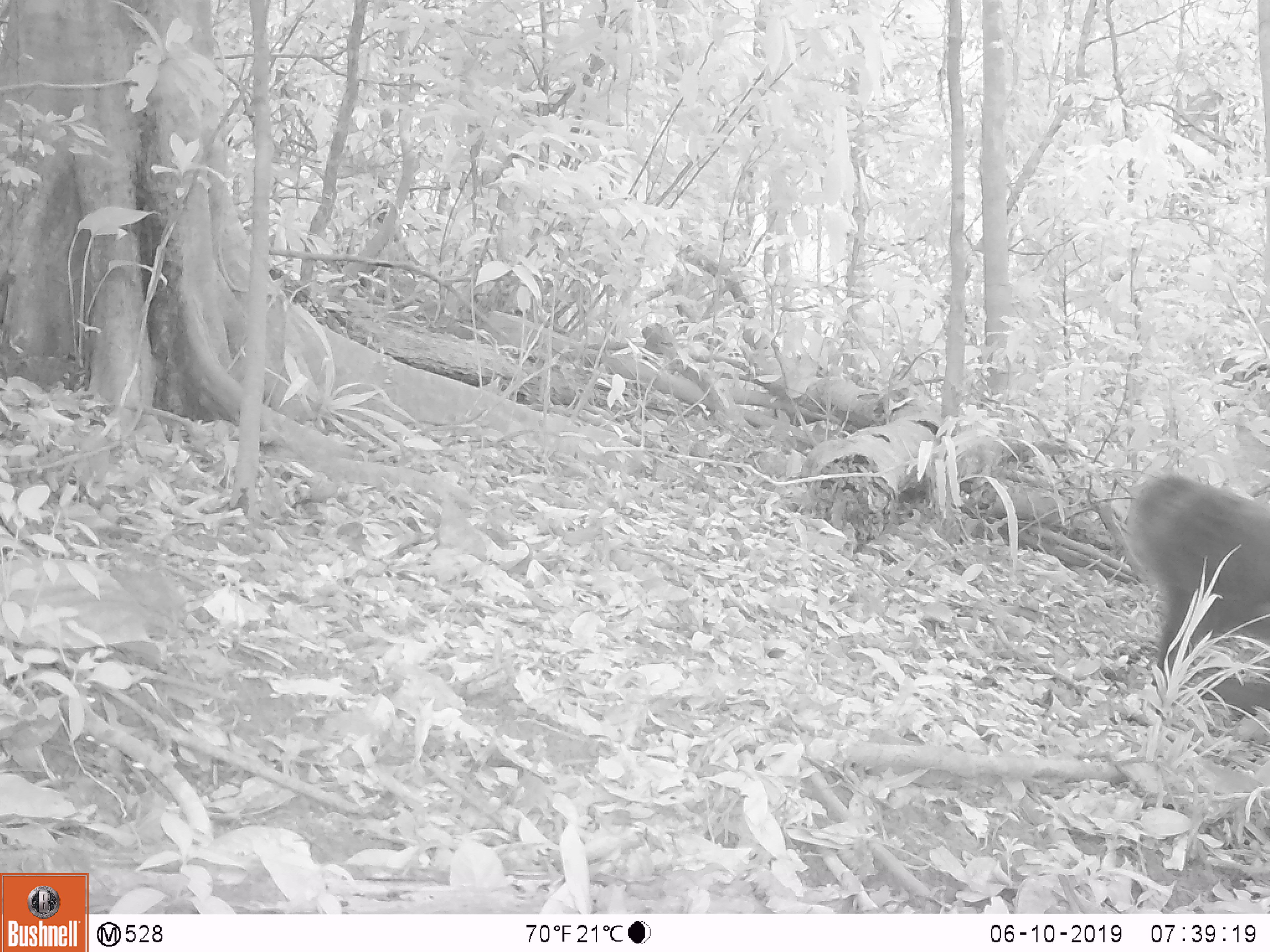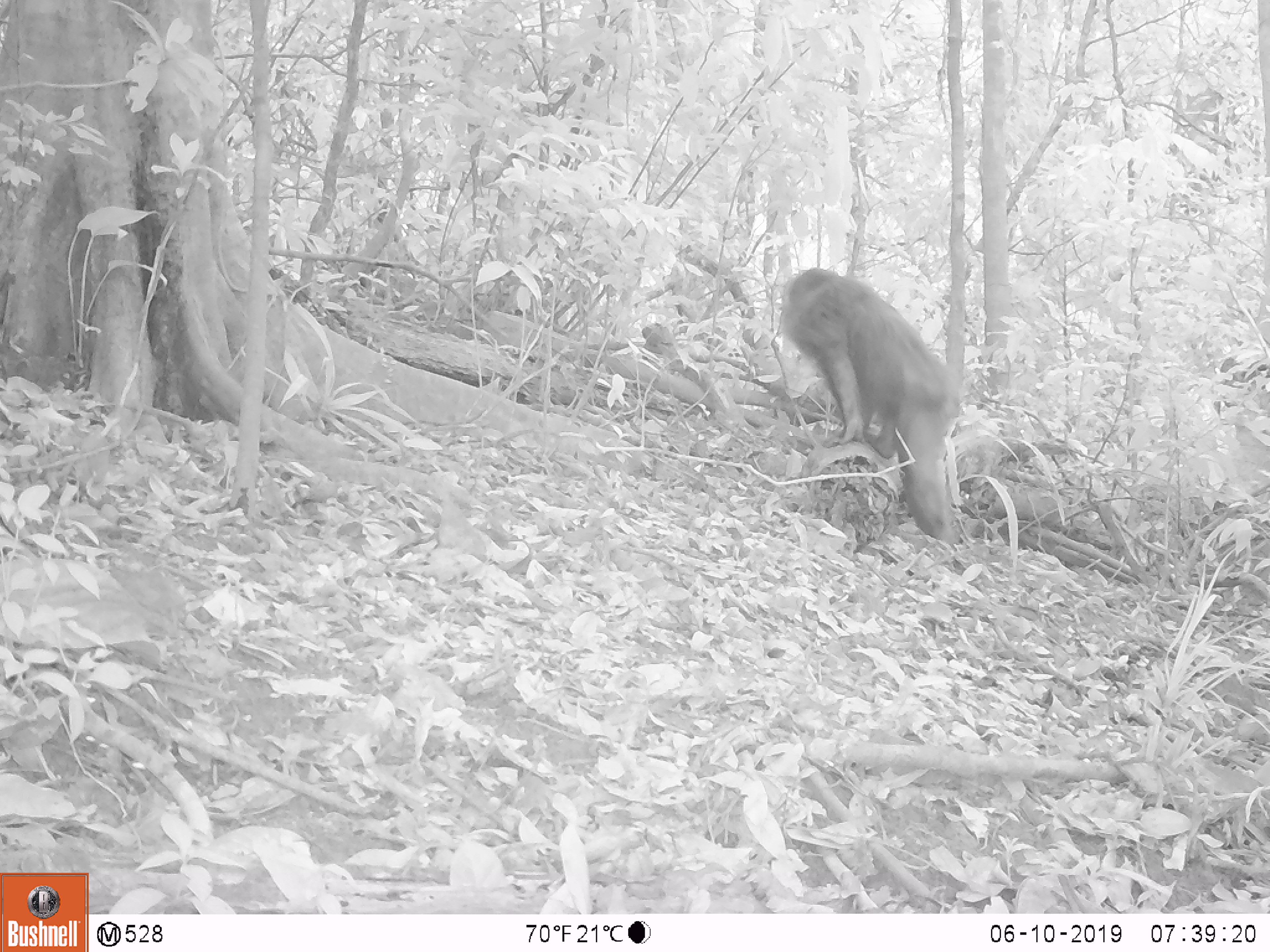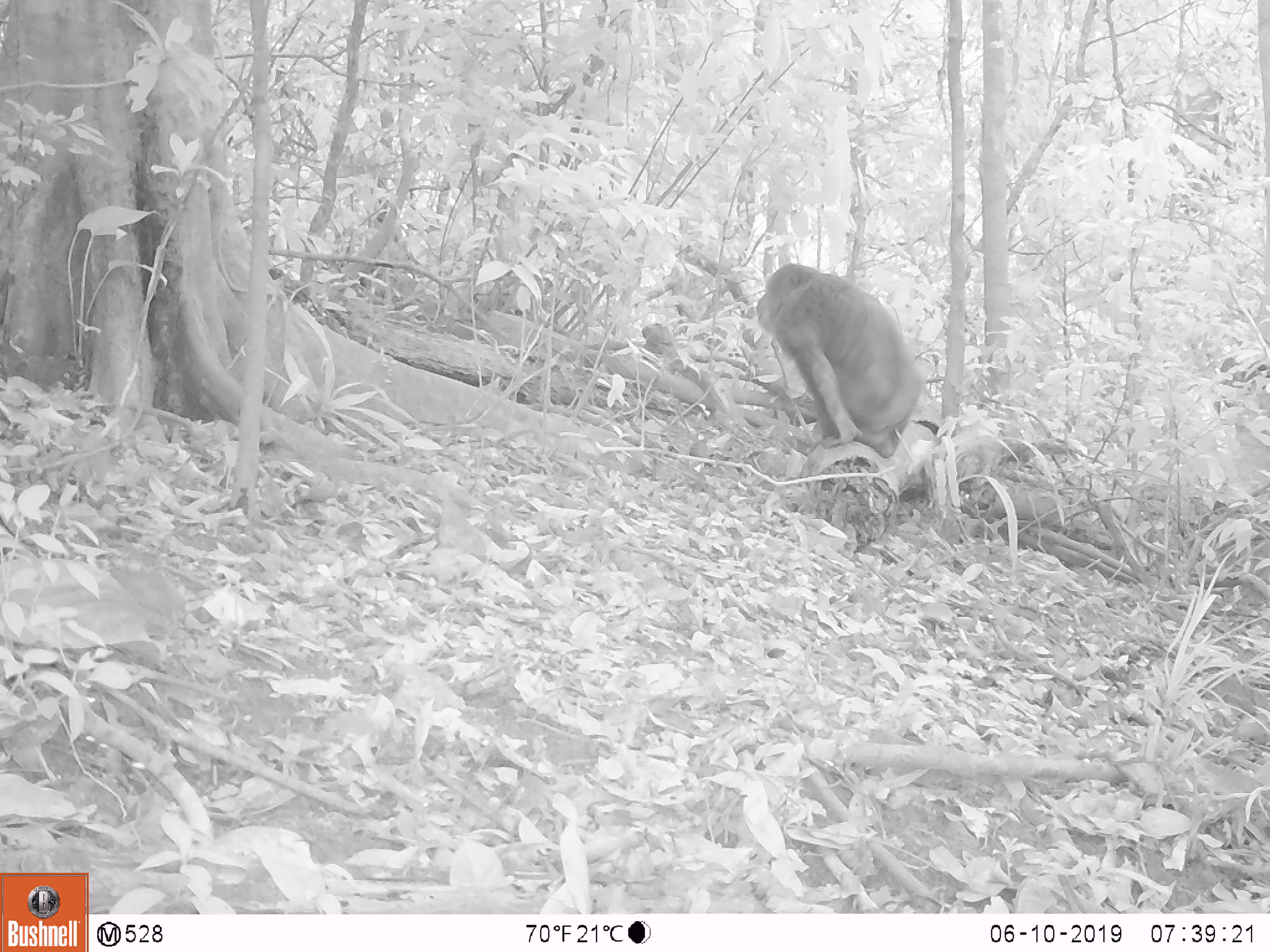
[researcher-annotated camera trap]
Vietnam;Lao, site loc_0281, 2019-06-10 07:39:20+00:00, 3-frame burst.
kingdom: Animalia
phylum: Chordata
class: Mammalia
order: Primates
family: Cercopithecidae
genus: Macaca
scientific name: Macaca arctoides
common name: stump-tailed macaque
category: stump tailed macaque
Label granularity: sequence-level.